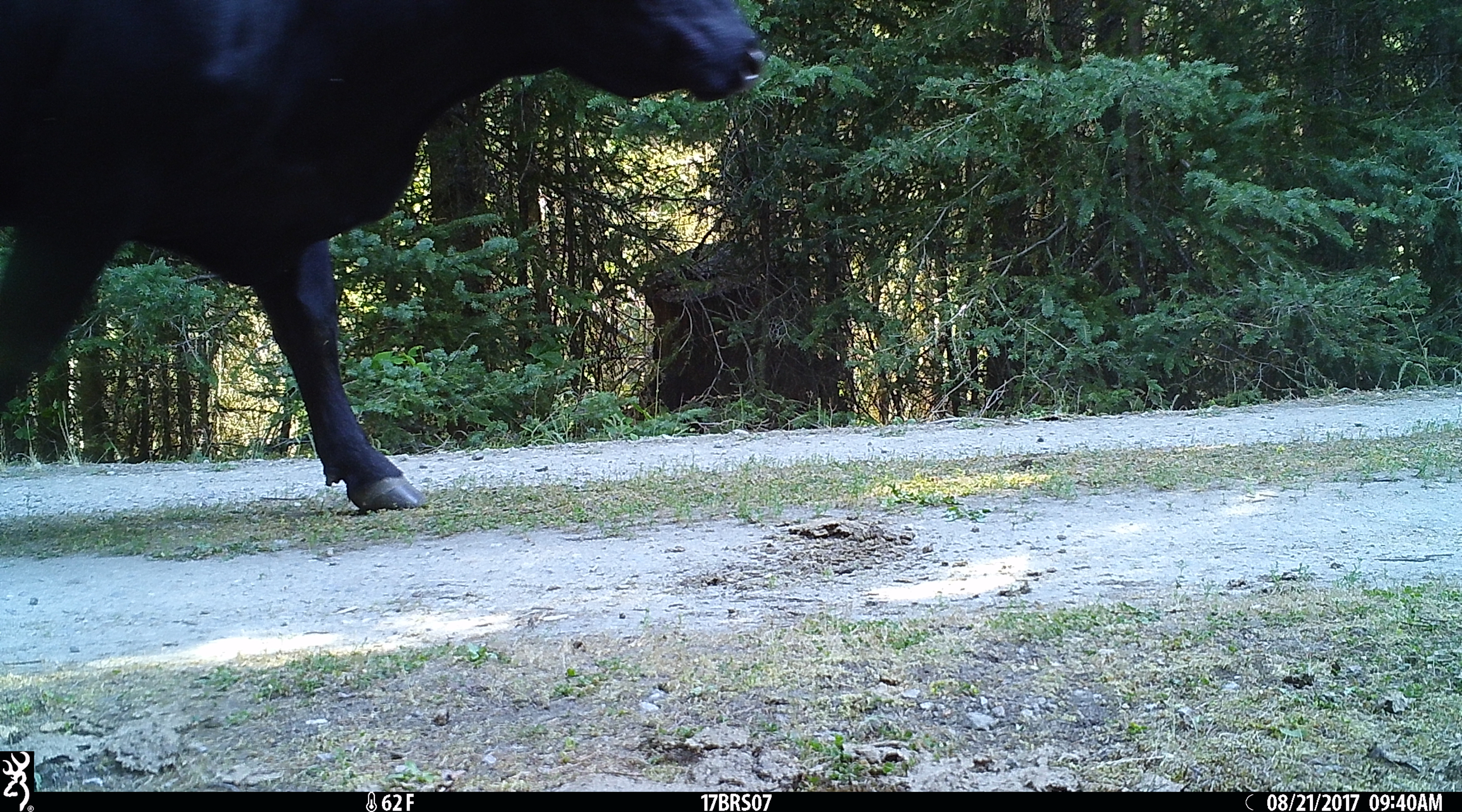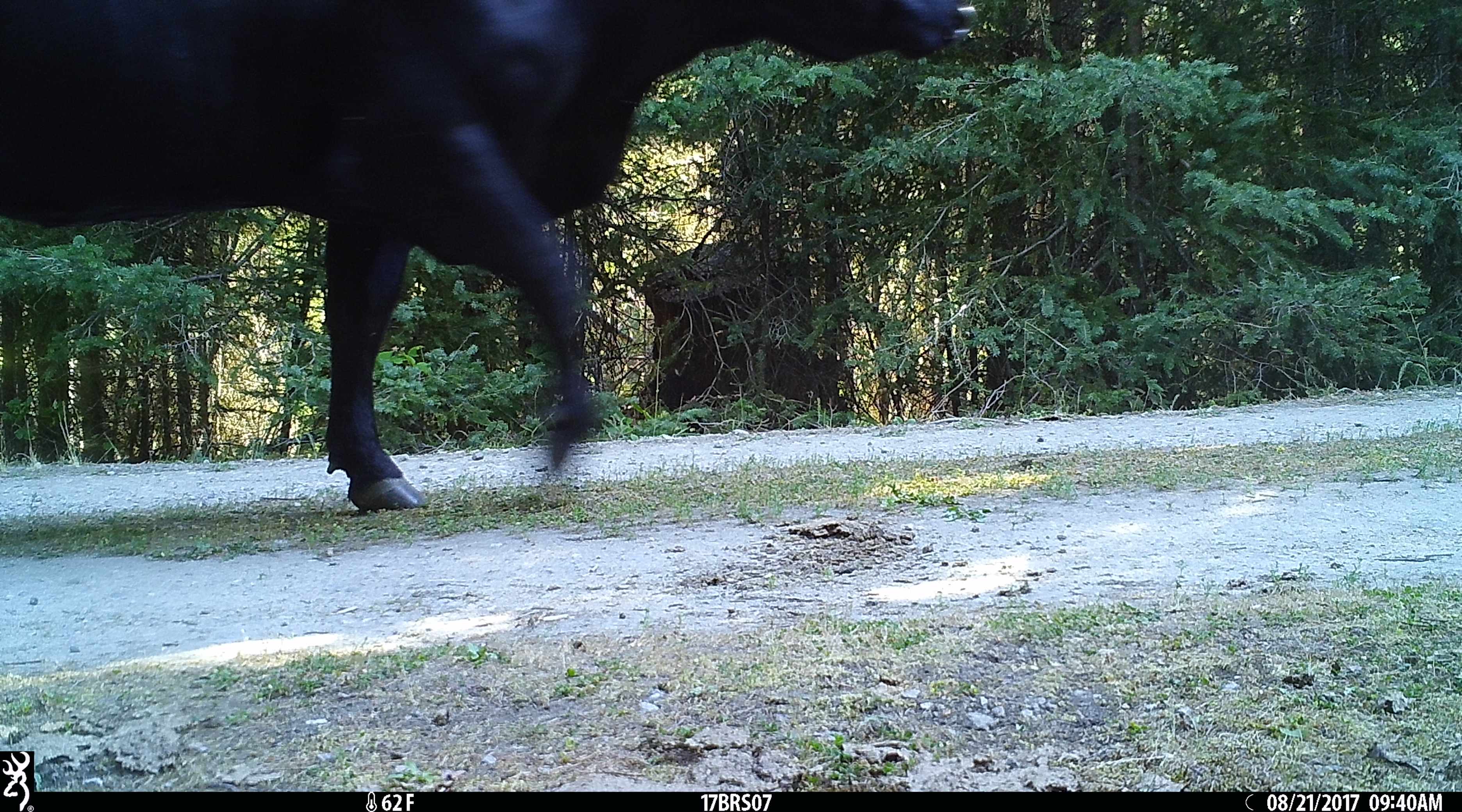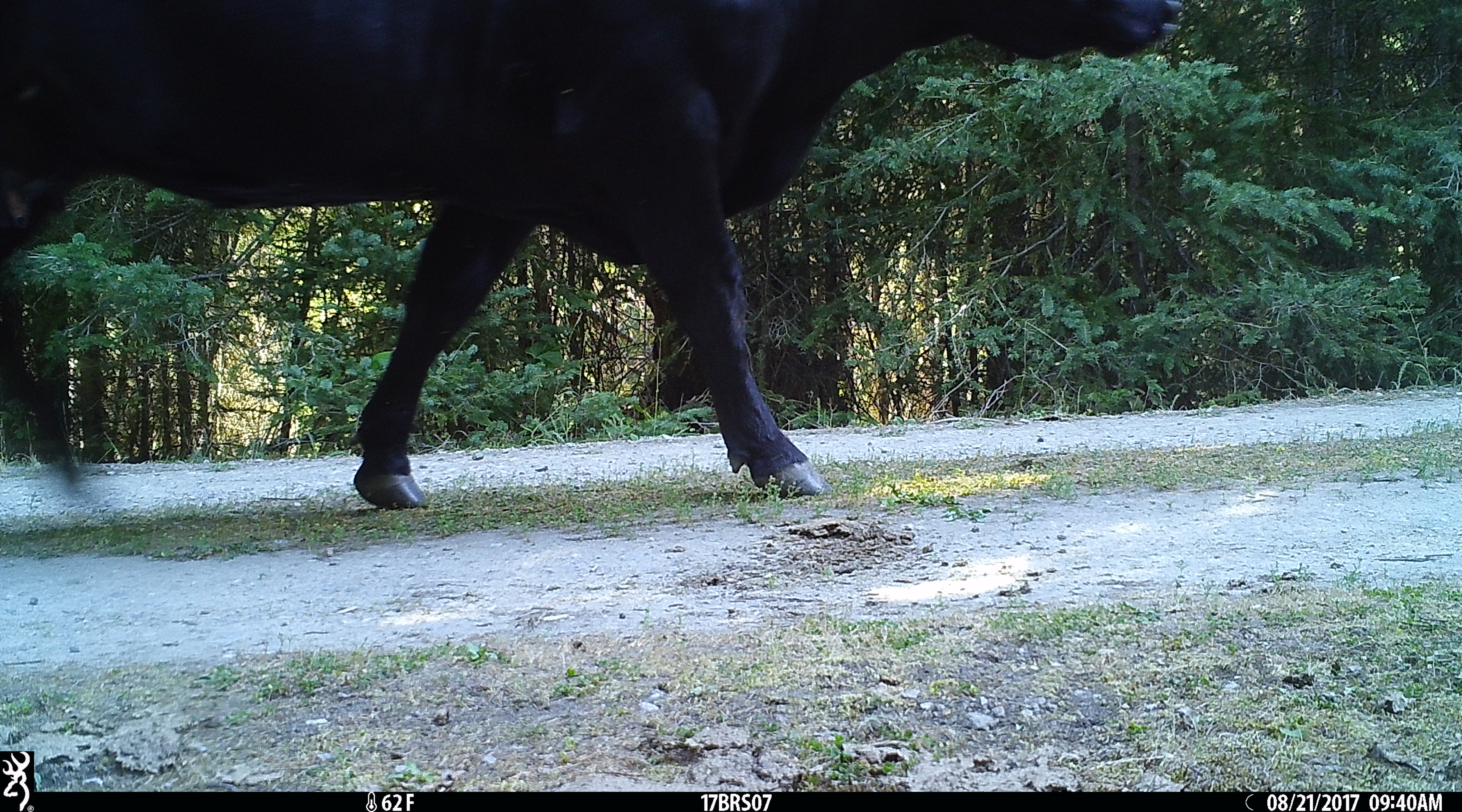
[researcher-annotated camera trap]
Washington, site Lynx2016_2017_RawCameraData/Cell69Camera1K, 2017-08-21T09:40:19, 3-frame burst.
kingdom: Animalia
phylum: Chordata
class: Mammalia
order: Artiodactyla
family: Bovidae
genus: Bos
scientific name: Bos taurus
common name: domestic cattle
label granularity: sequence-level